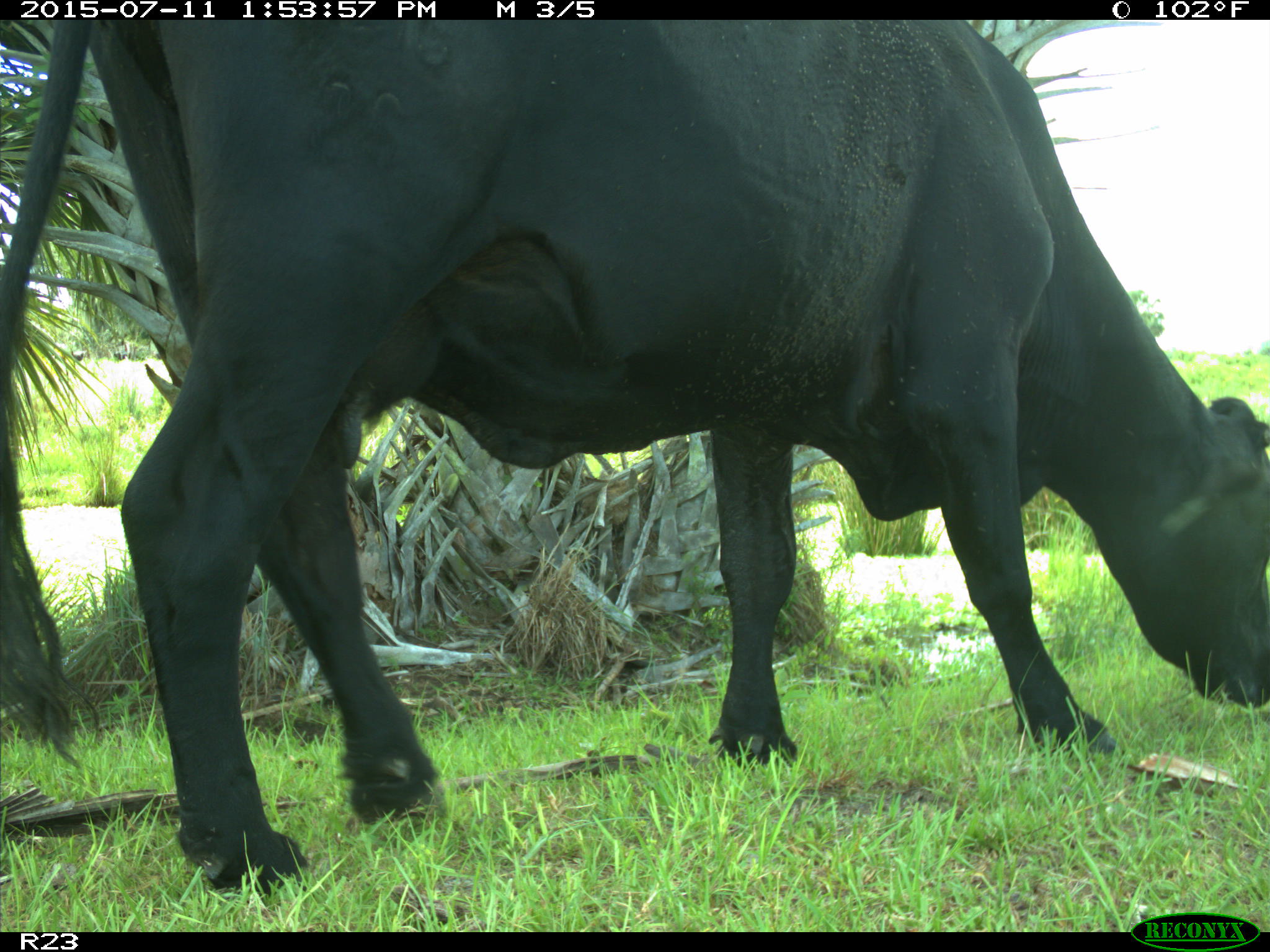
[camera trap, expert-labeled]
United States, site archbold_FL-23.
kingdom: Animalia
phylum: Chordata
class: Mammalia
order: Artiodactyla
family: Bovidae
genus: Bos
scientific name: Bos taurus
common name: domestic cow